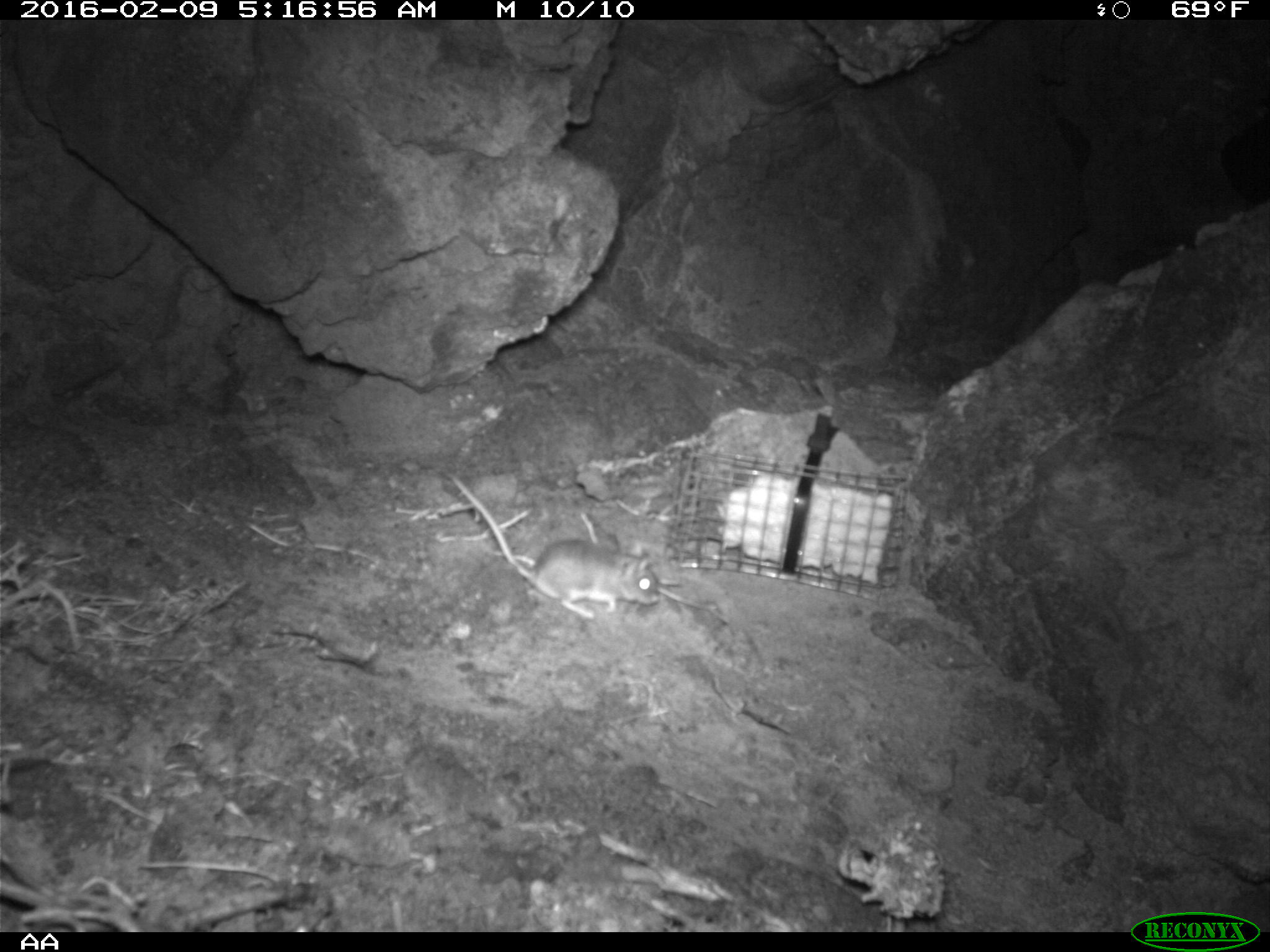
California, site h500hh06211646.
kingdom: Animalia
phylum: Chordata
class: Mammalia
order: Rodentia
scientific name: Rodentia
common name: rodent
Rodent (Rodentia).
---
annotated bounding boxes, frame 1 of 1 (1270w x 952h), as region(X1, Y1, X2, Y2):
rodent: region(449, 470, 659, 621)